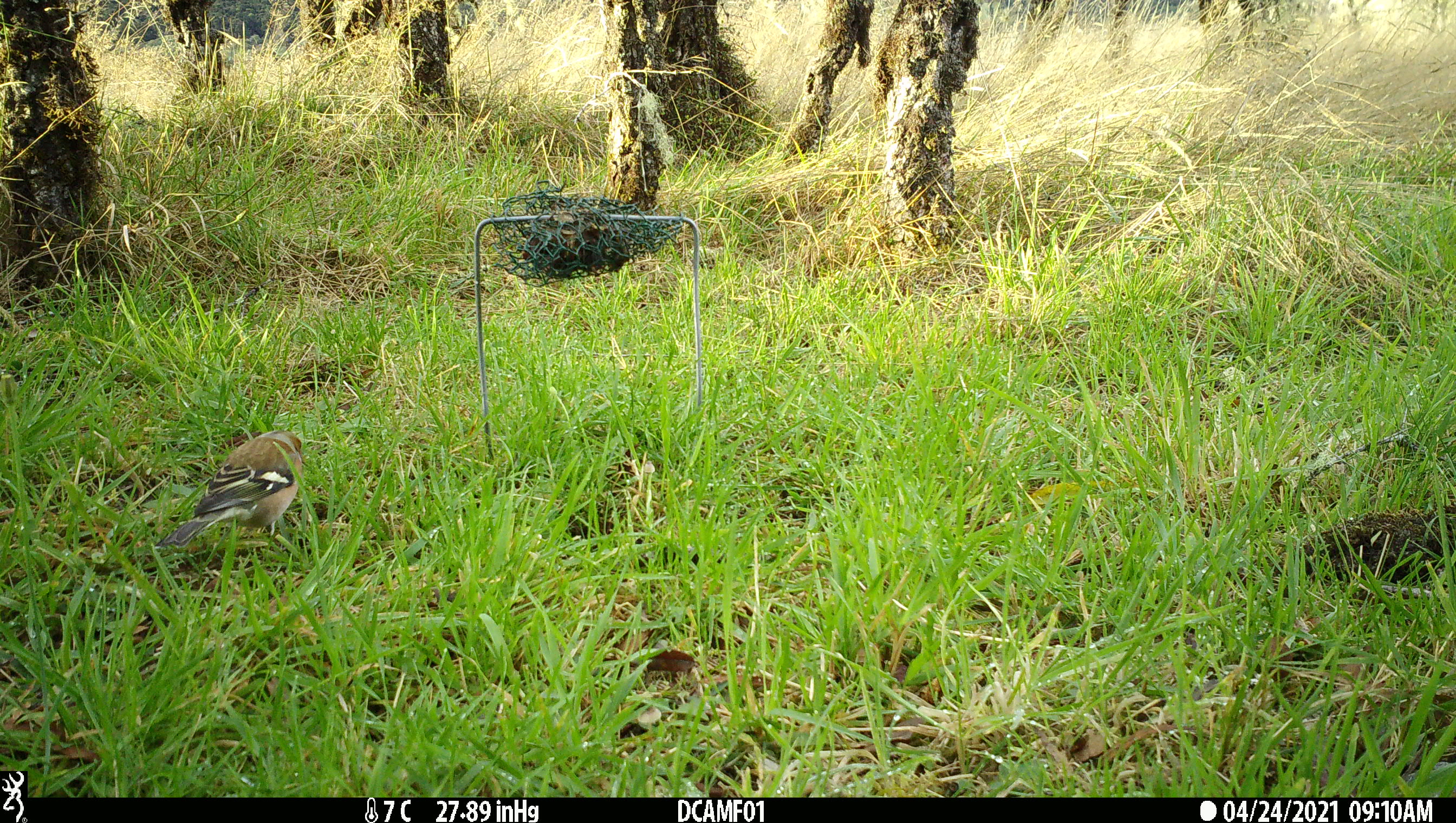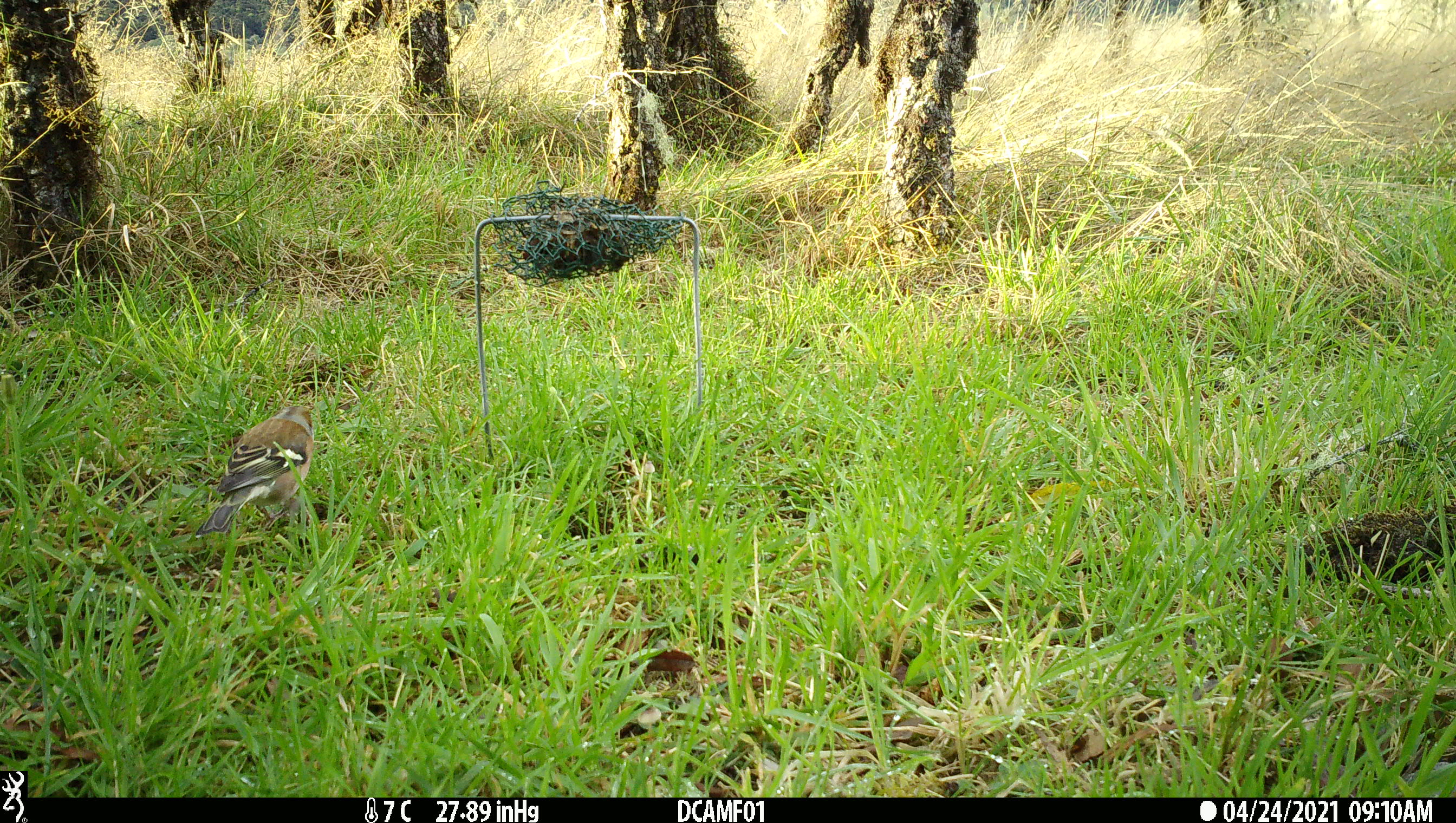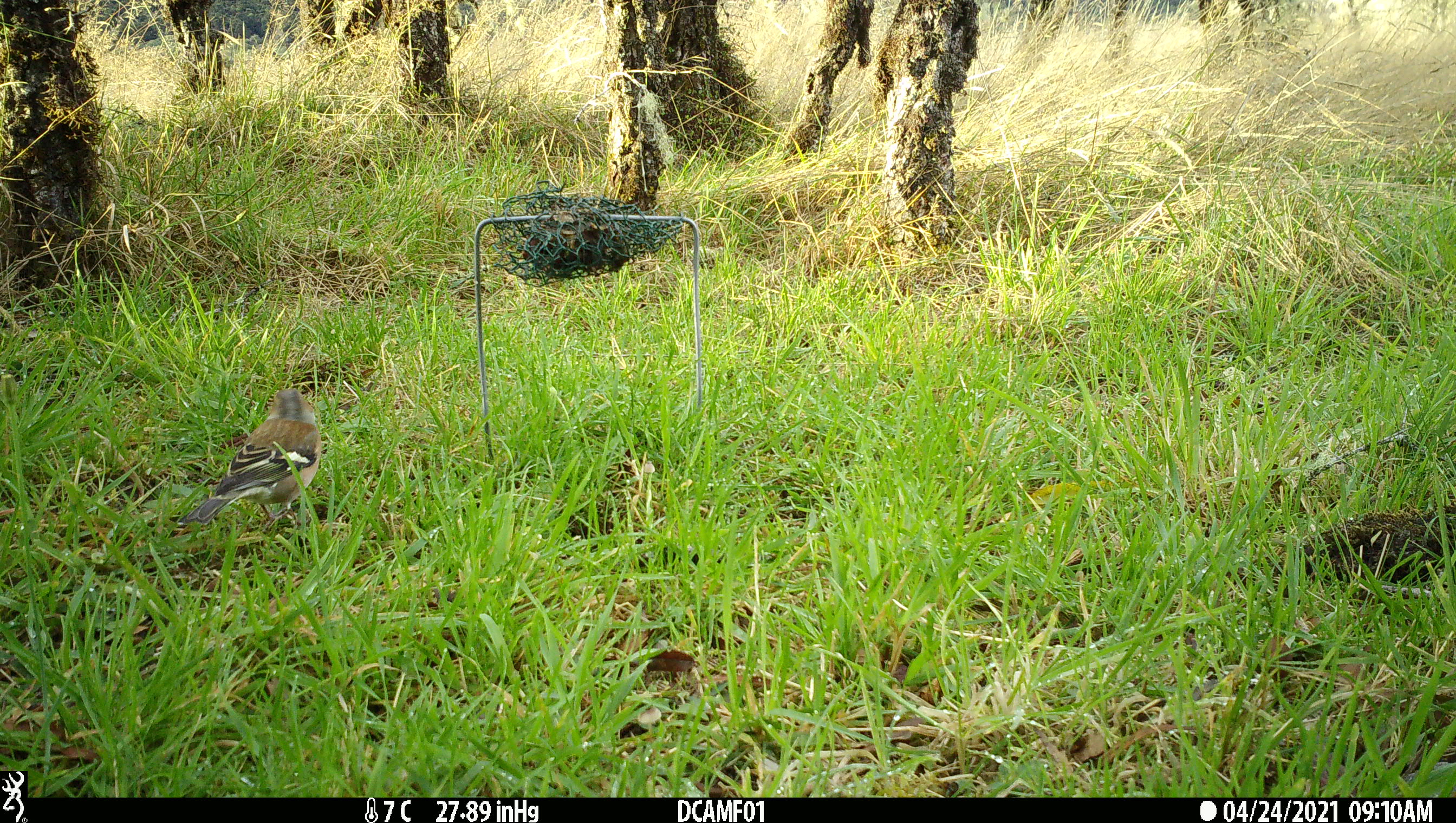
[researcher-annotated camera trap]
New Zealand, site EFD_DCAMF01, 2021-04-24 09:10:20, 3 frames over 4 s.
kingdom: Animalia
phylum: Chordata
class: Aves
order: Passeriformes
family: Fringillidae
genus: Fringilla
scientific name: Fringilla coelebs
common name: common chaffinch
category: chaffinch